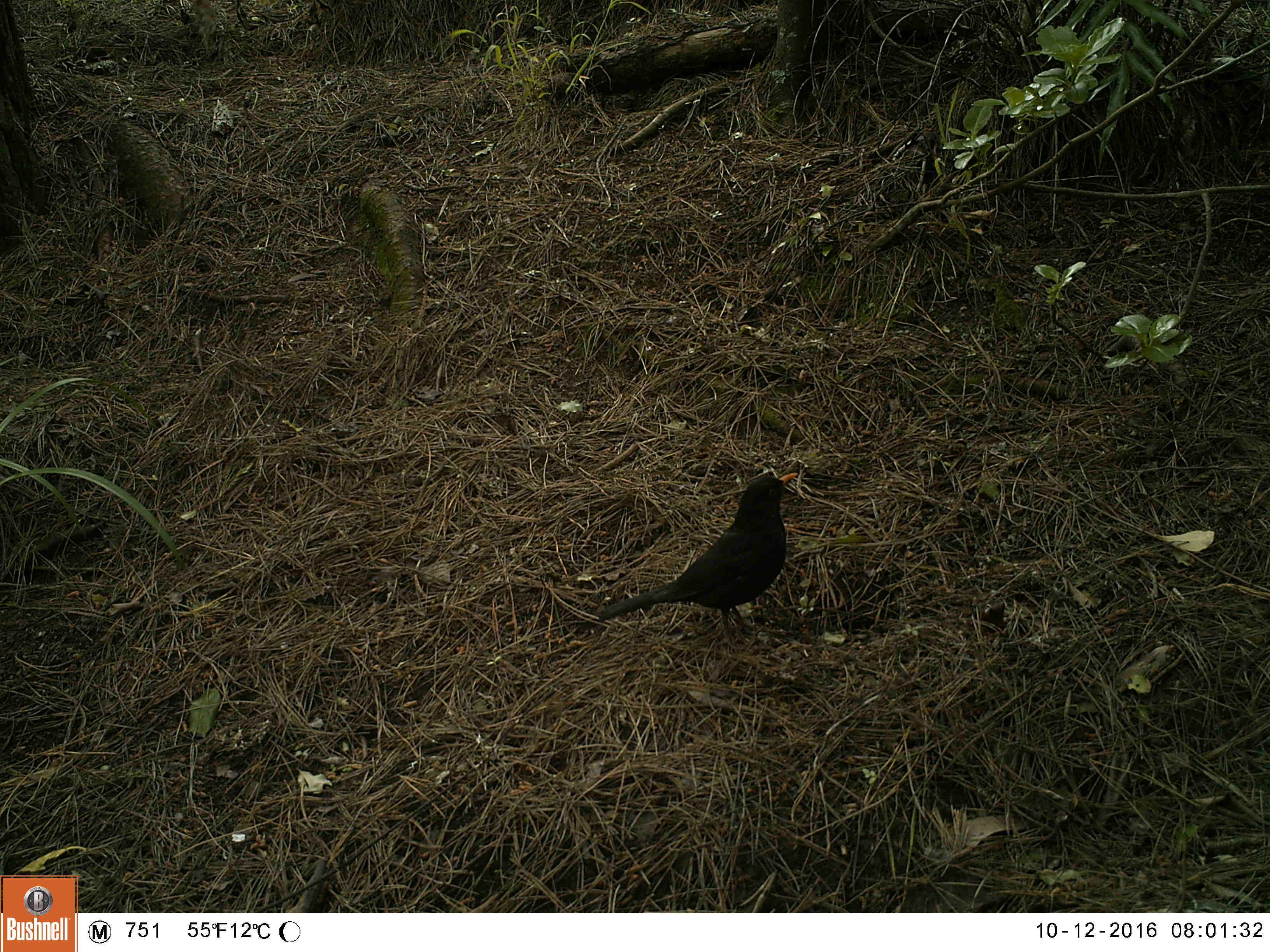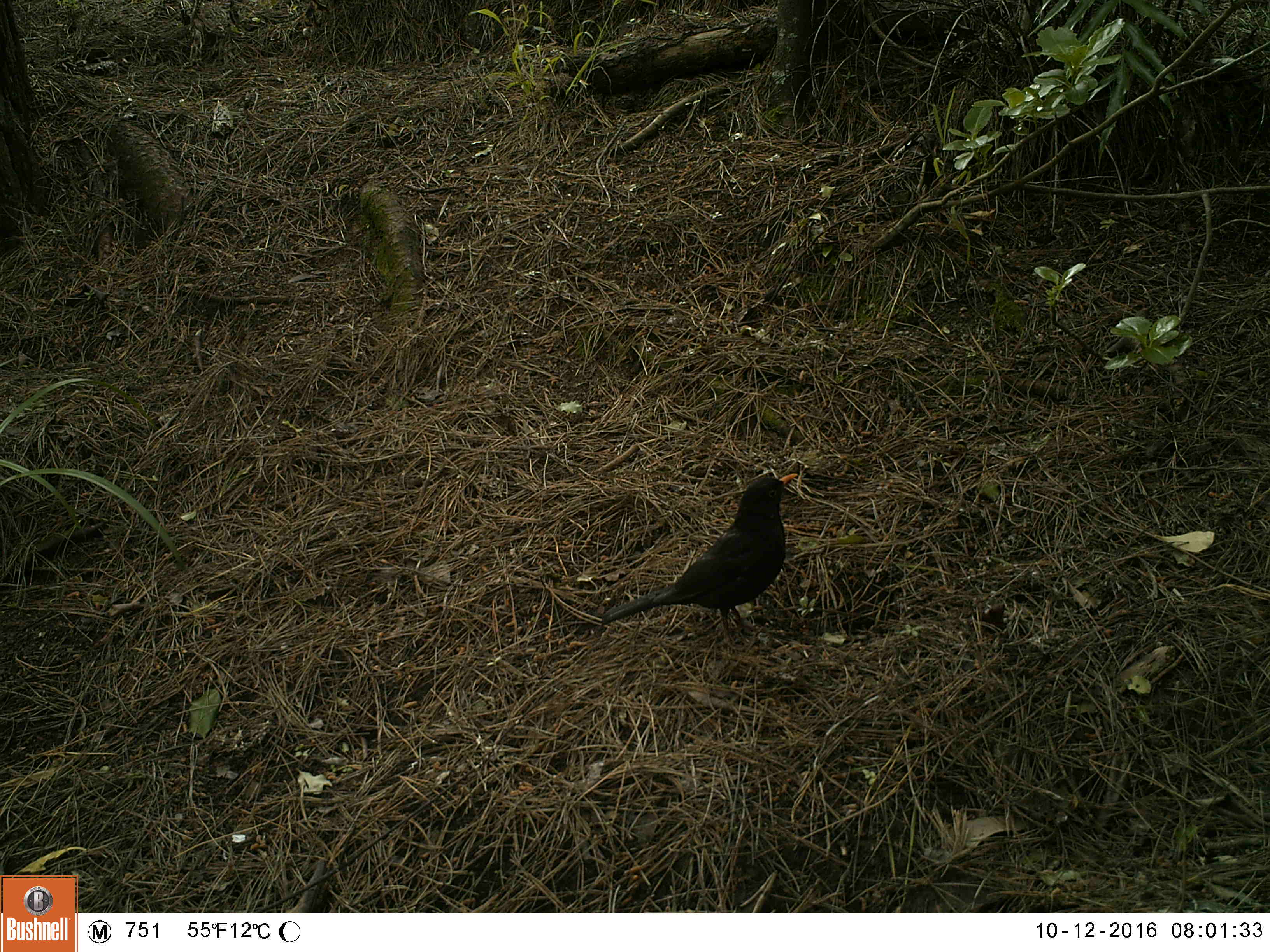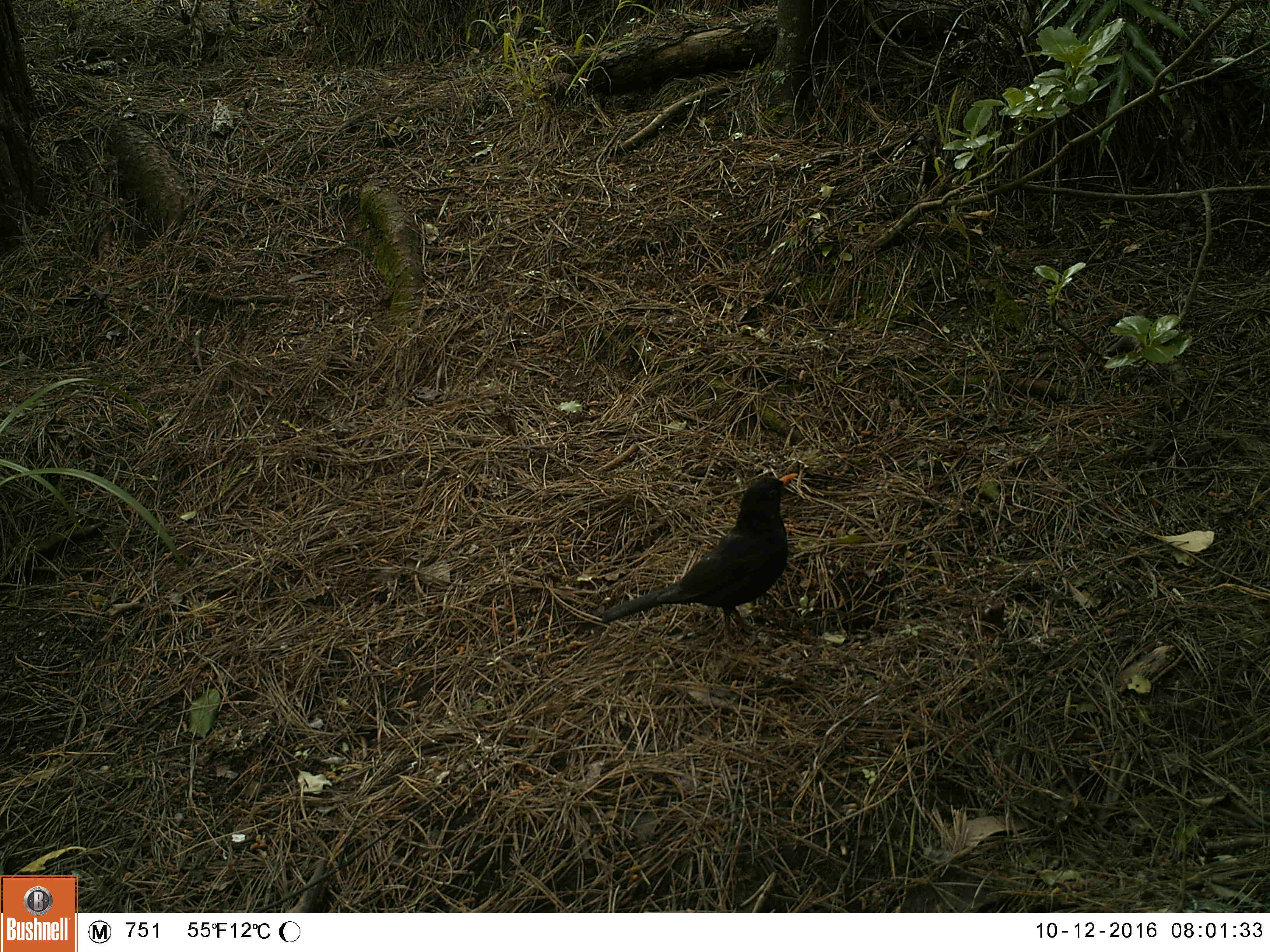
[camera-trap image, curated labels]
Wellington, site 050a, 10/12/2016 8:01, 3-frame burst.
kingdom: Animalia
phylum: Chordata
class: Aves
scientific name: Aves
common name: bird